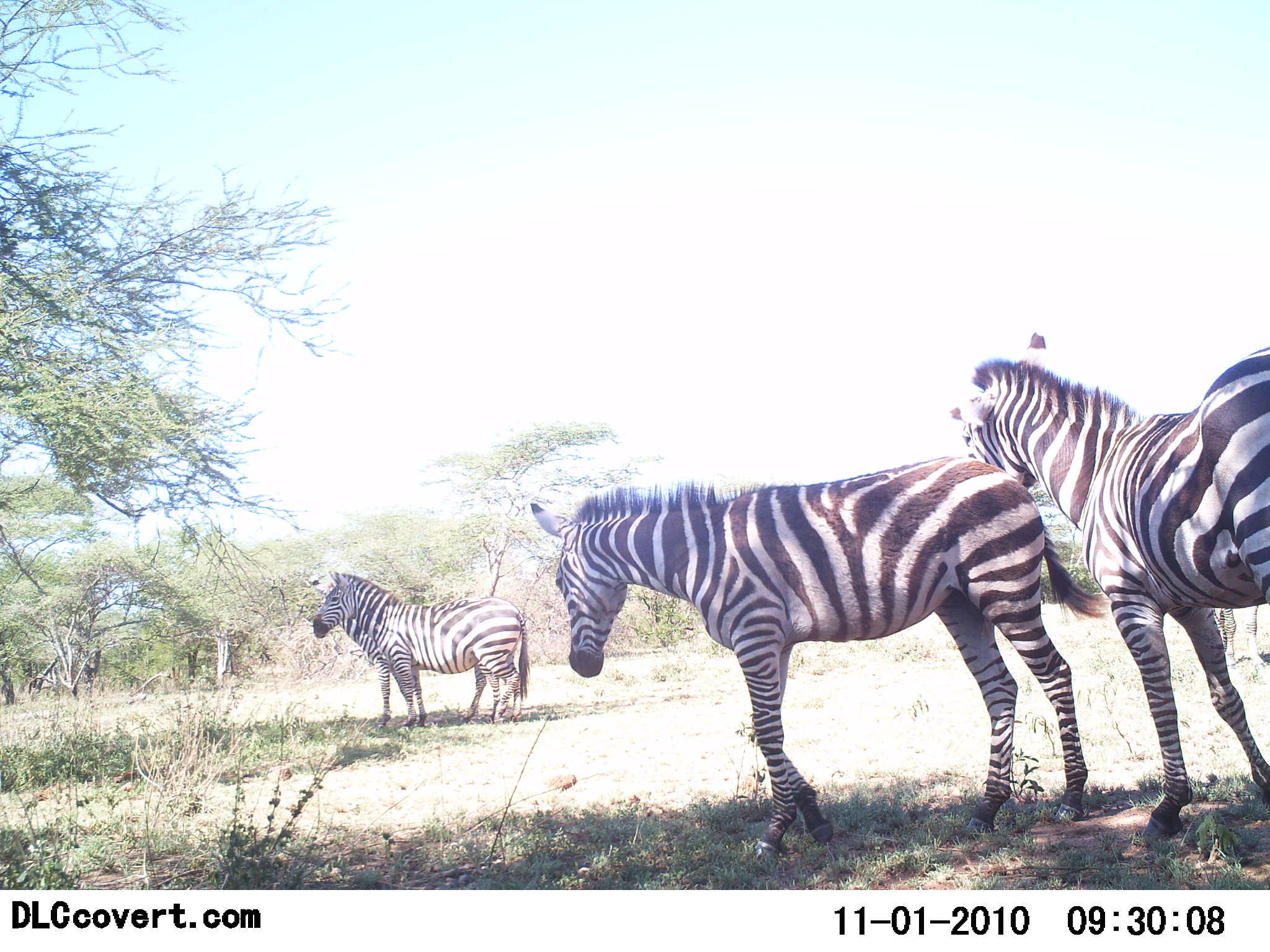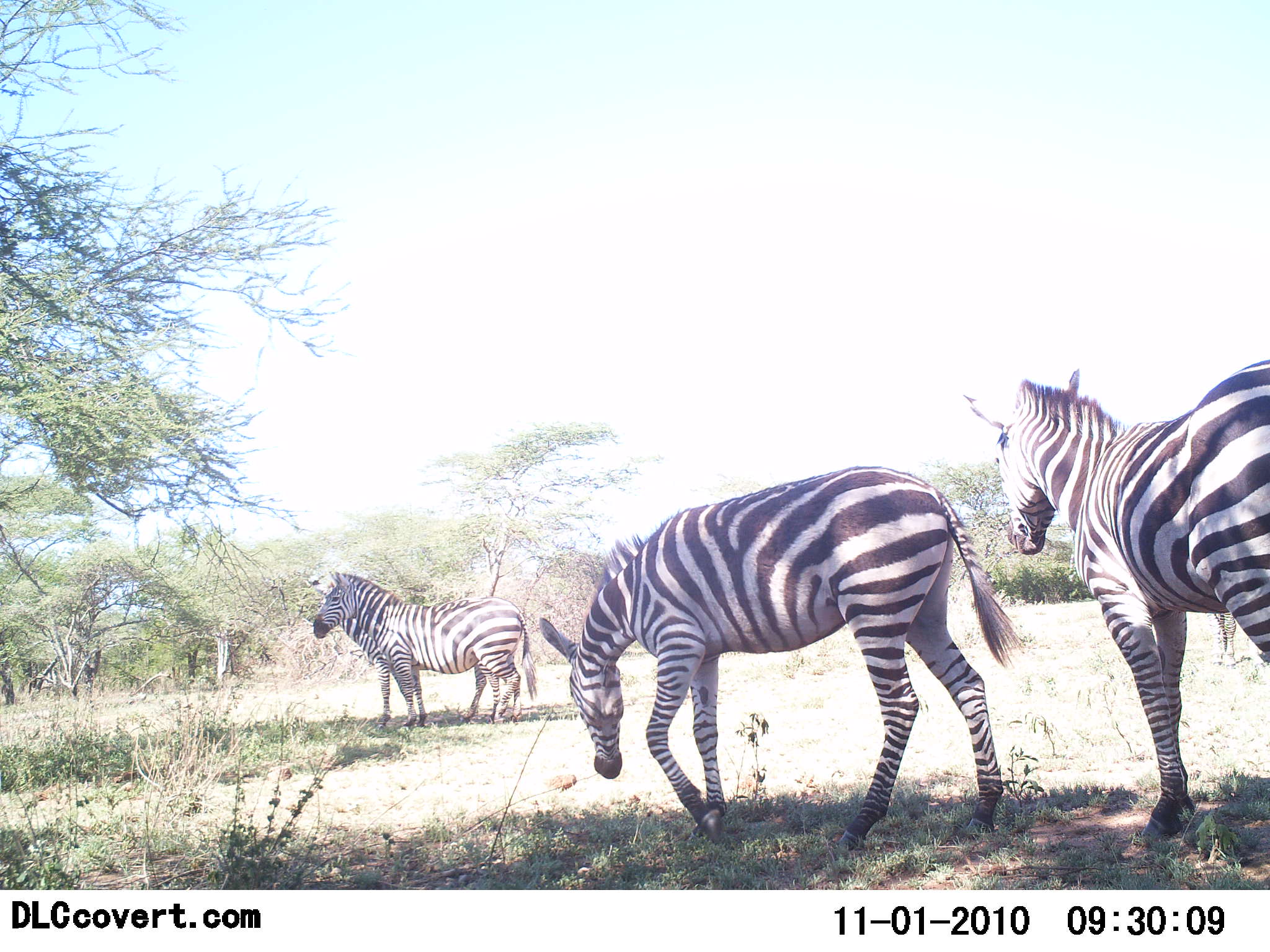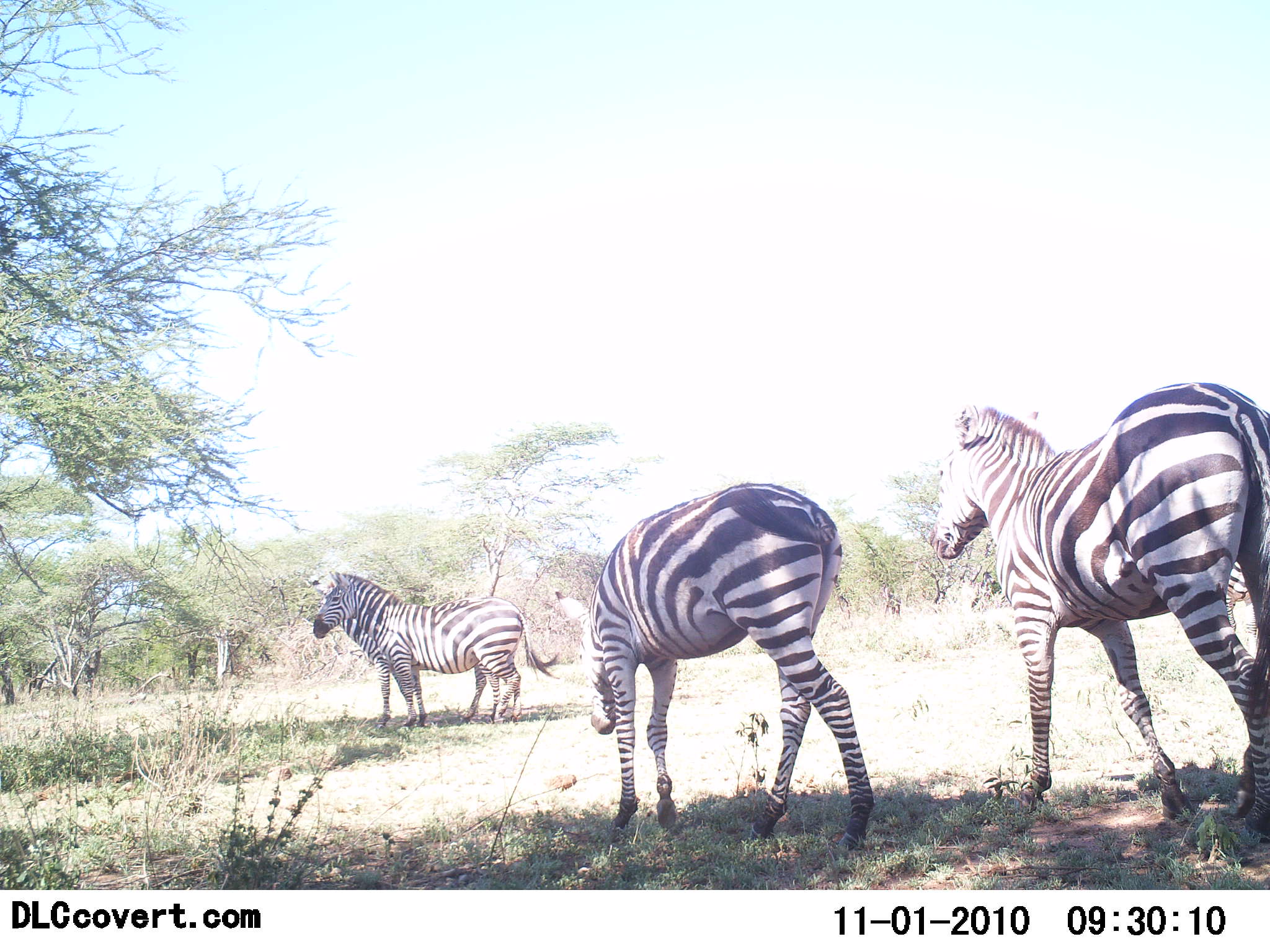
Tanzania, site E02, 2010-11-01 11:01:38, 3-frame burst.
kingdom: Animalia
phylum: Chordata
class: Mammalia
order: Perissodactyla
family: Equidae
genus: Equus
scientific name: Equus quagga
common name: plains zebra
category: zebra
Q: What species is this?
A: Zebra (plains zebra) (Equus quagga).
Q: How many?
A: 4.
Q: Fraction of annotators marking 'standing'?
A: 79%.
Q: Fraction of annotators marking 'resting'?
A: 0%.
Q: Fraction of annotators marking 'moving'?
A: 43%.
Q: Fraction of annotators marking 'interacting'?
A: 7%.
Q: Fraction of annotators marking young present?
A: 0%.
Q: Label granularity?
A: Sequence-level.